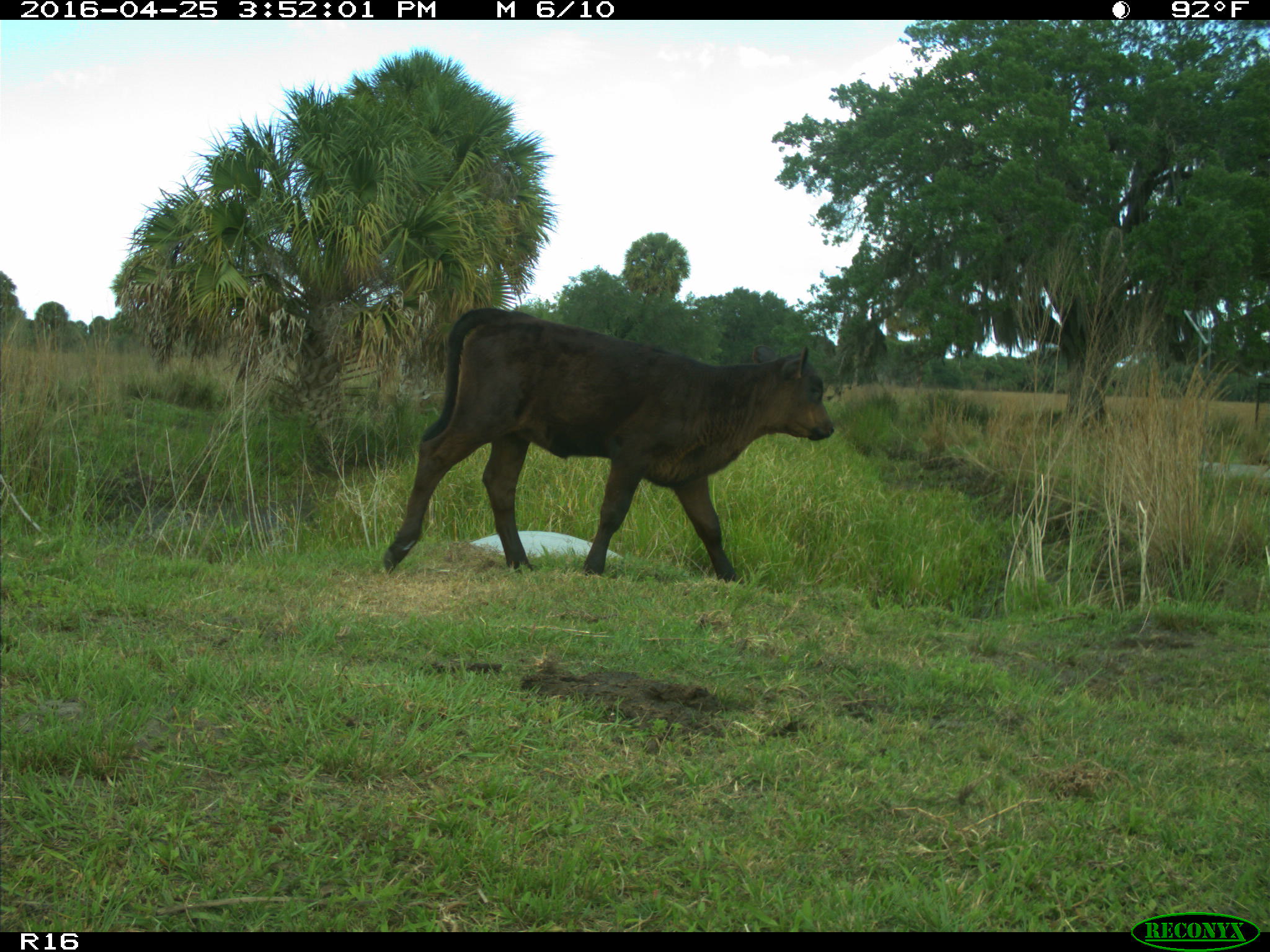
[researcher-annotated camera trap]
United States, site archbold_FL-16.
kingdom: Animalia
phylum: Chordata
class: Mammalia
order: Artiodactyla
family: Bovidae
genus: Bos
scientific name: Bos taurus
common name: domestic cow